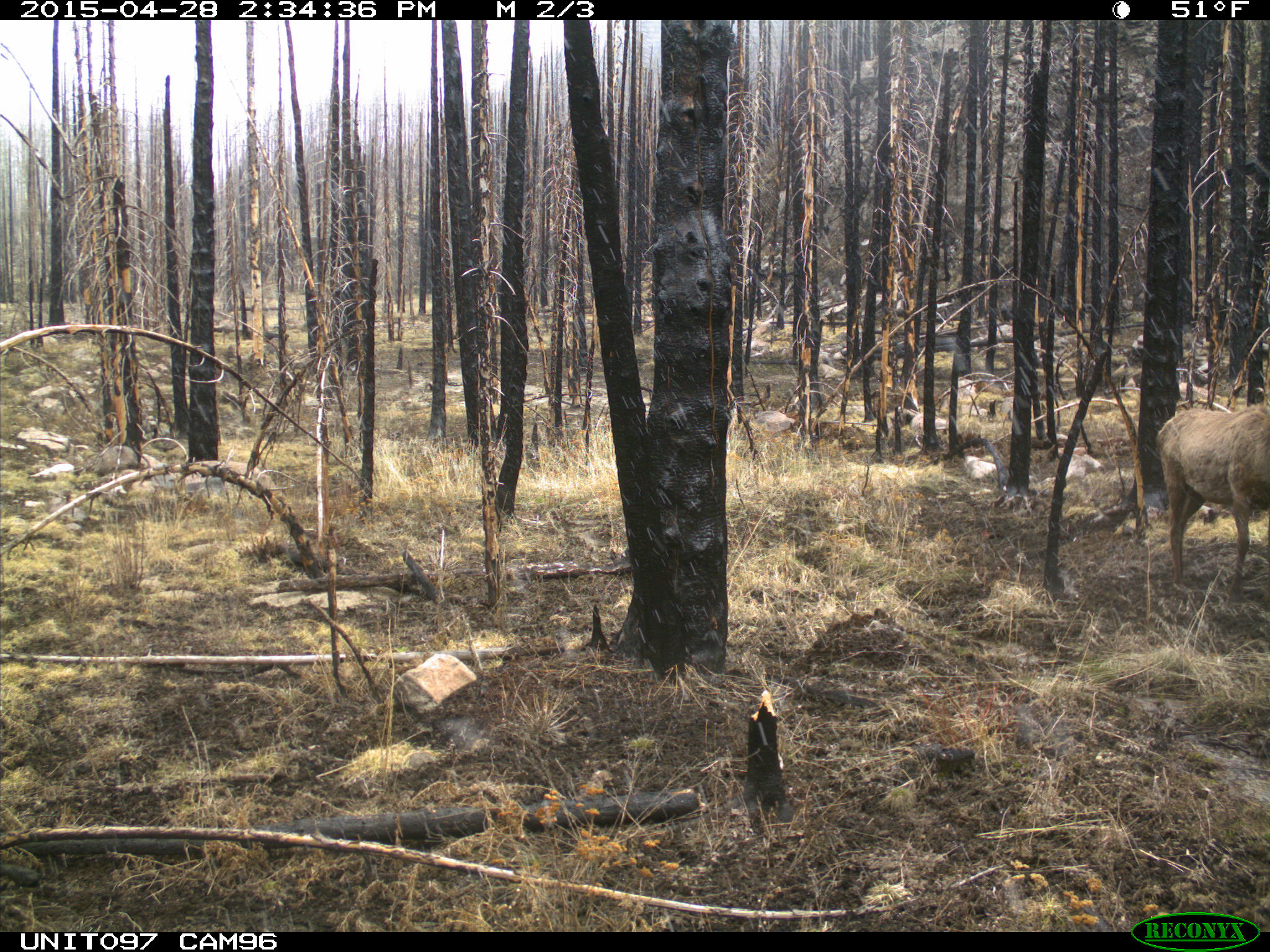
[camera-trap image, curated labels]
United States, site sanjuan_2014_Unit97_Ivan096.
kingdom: Animalia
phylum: Chordata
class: Mammalia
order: Artiodactyla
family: Cervidae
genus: Cervus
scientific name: Cervus elaphus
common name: red deer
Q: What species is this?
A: Cervus elaphus (red deer).